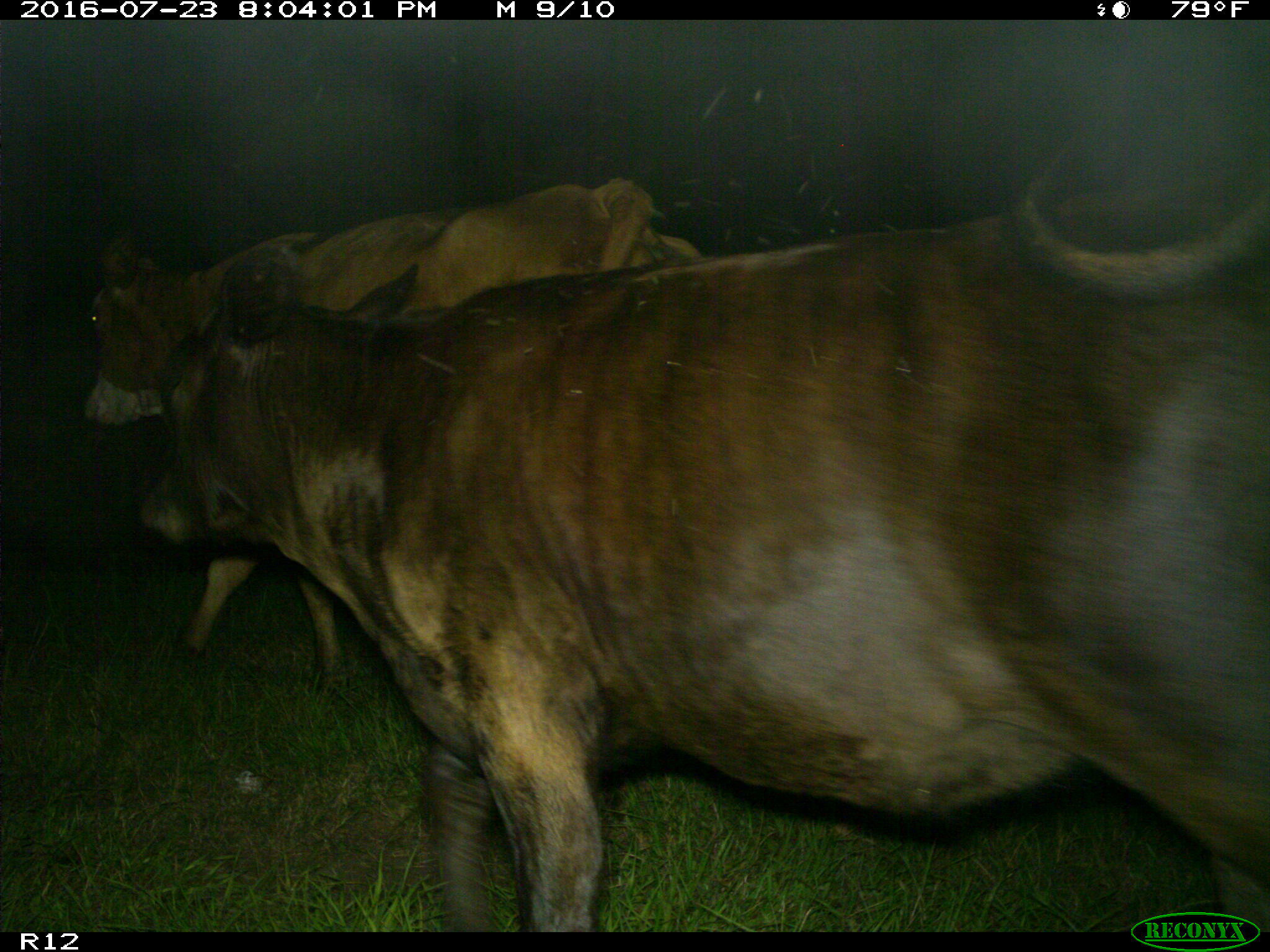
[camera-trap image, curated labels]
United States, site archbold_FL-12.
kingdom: Animalia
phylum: Chordata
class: Mammalia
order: Artiodactyla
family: Bovidae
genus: Bos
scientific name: Bos taurus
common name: domestic cow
Bos taurus (domestic cow).